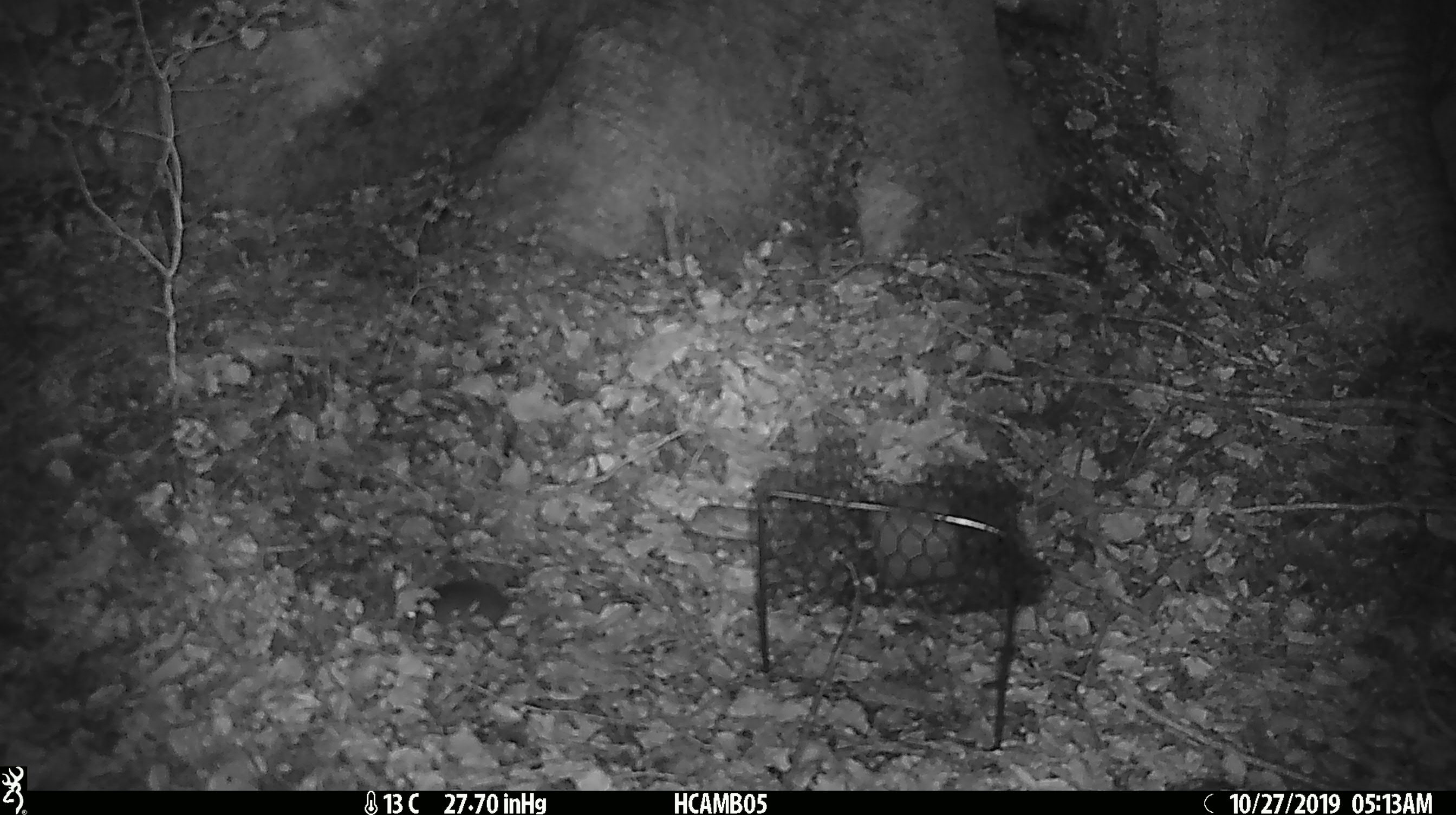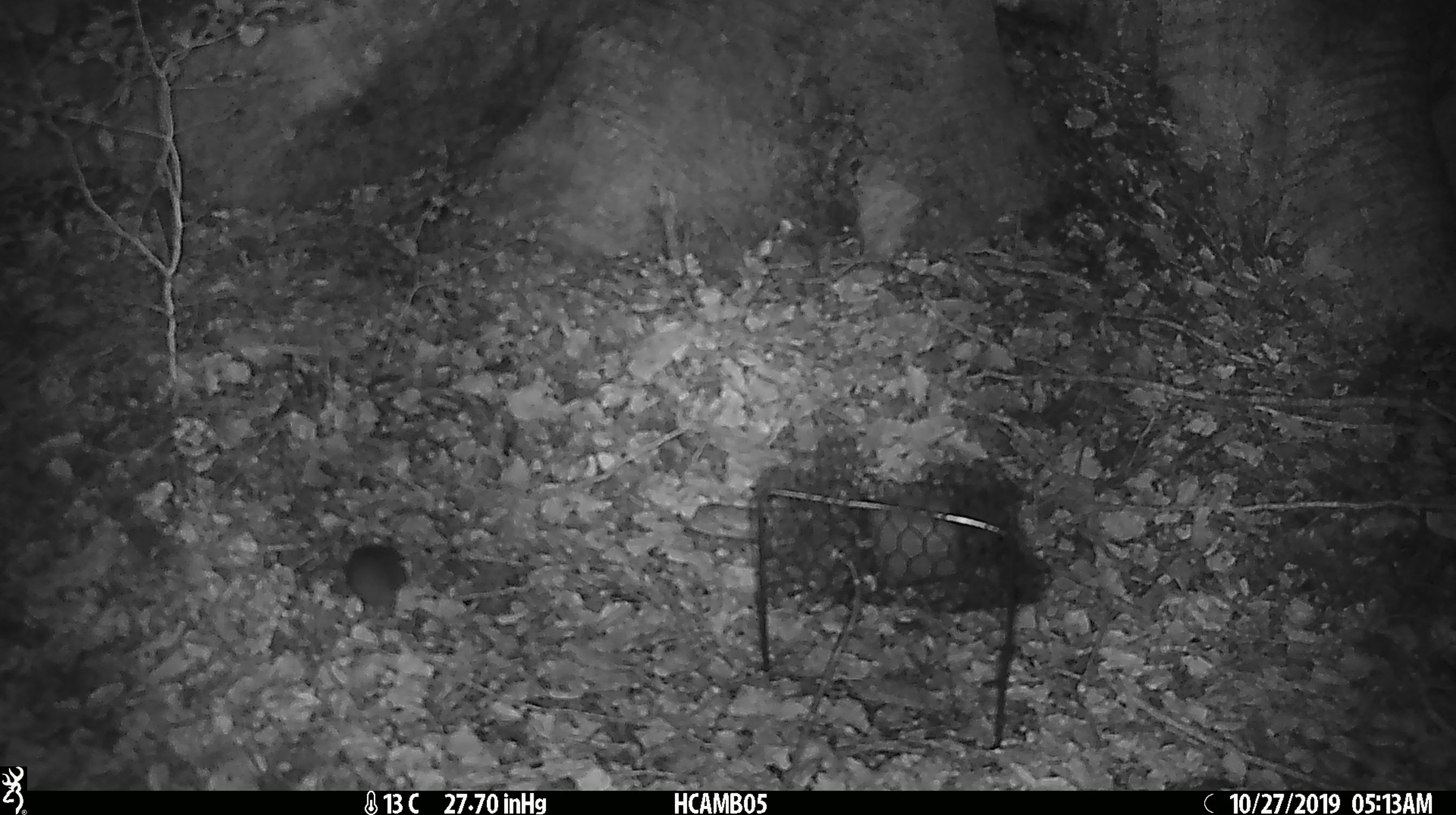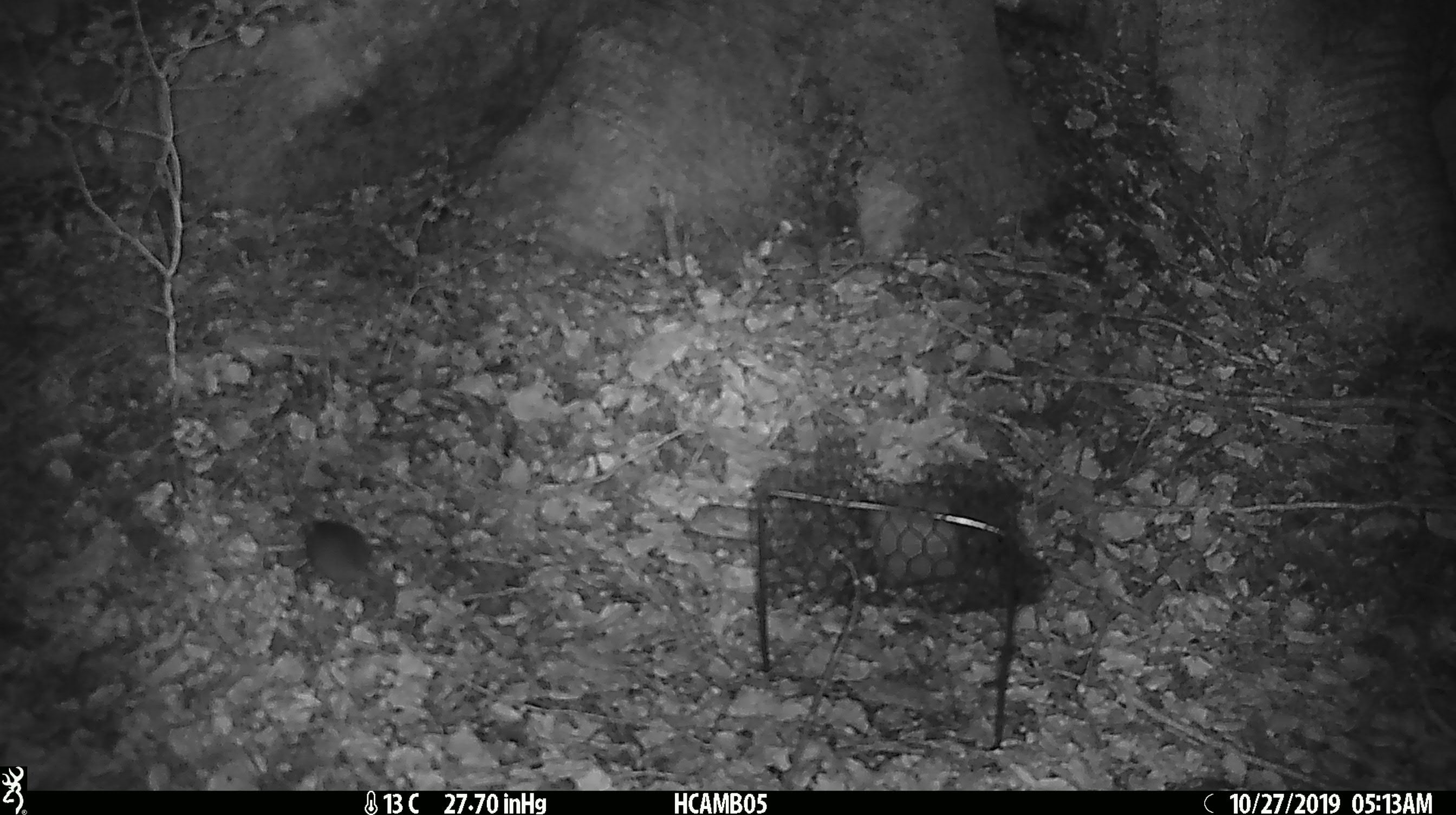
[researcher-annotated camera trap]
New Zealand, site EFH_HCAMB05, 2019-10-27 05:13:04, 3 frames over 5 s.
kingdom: Animalia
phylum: Chordata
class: Mammalia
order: Rodentia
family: Muridae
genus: Mus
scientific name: Mus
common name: mouse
Mouse (Mus).